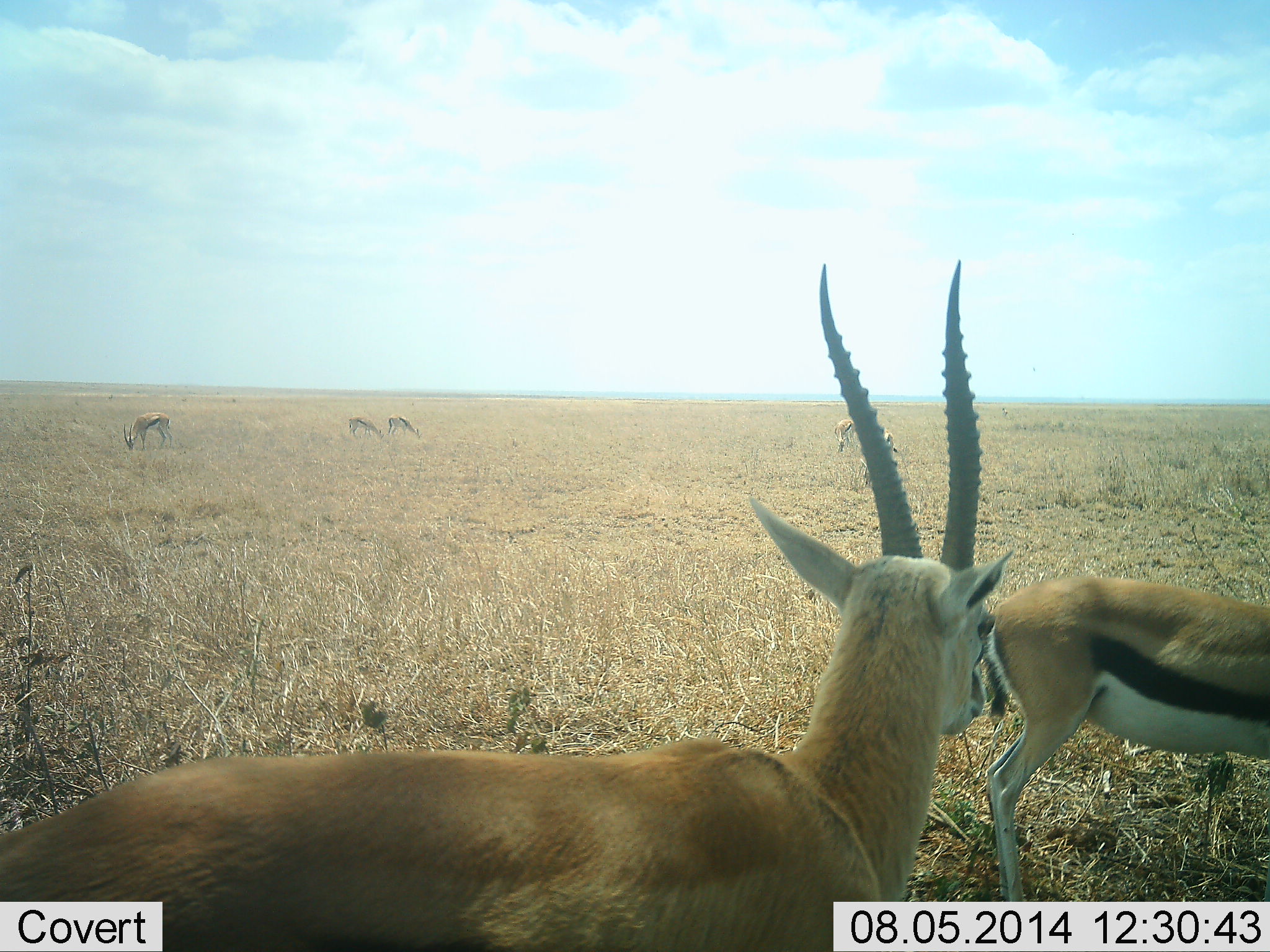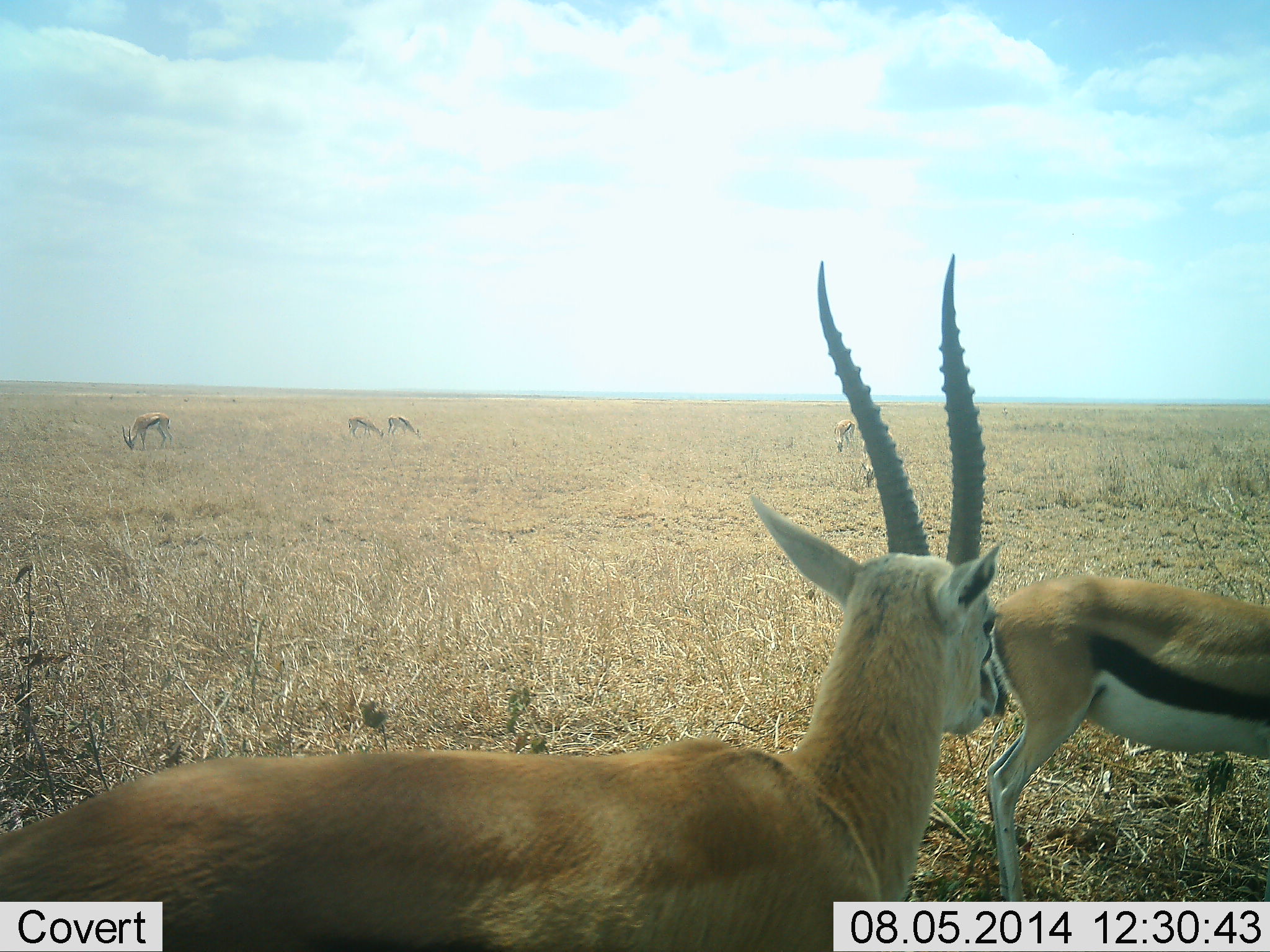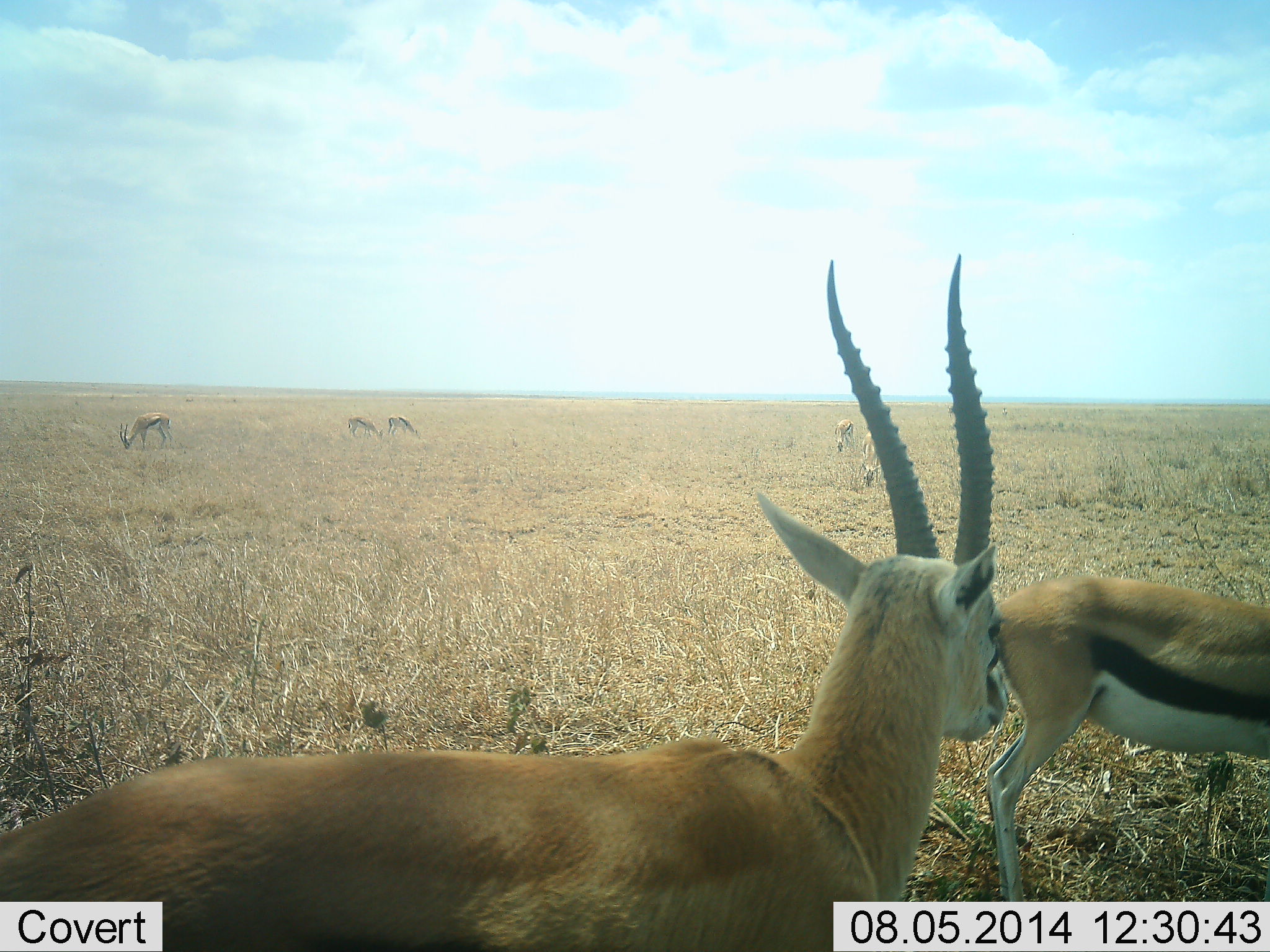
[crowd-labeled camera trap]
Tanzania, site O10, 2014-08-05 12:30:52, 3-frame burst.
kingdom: Animalia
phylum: Chordata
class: Mammalia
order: Artiodactyla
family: Bovidae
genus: Eudorcas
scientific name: Eudorcas thomsonii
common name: thomson's gazelle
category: gazellethomsons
Gazellethomsons (thomson's gazelle) (Eudorcas thomsonii), count 7. Behavior (volunteer vote fractions): standing 90%, resting 0%, moving 0%, interacting 0%. Young present (vote fraction): 0%. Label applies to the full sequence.